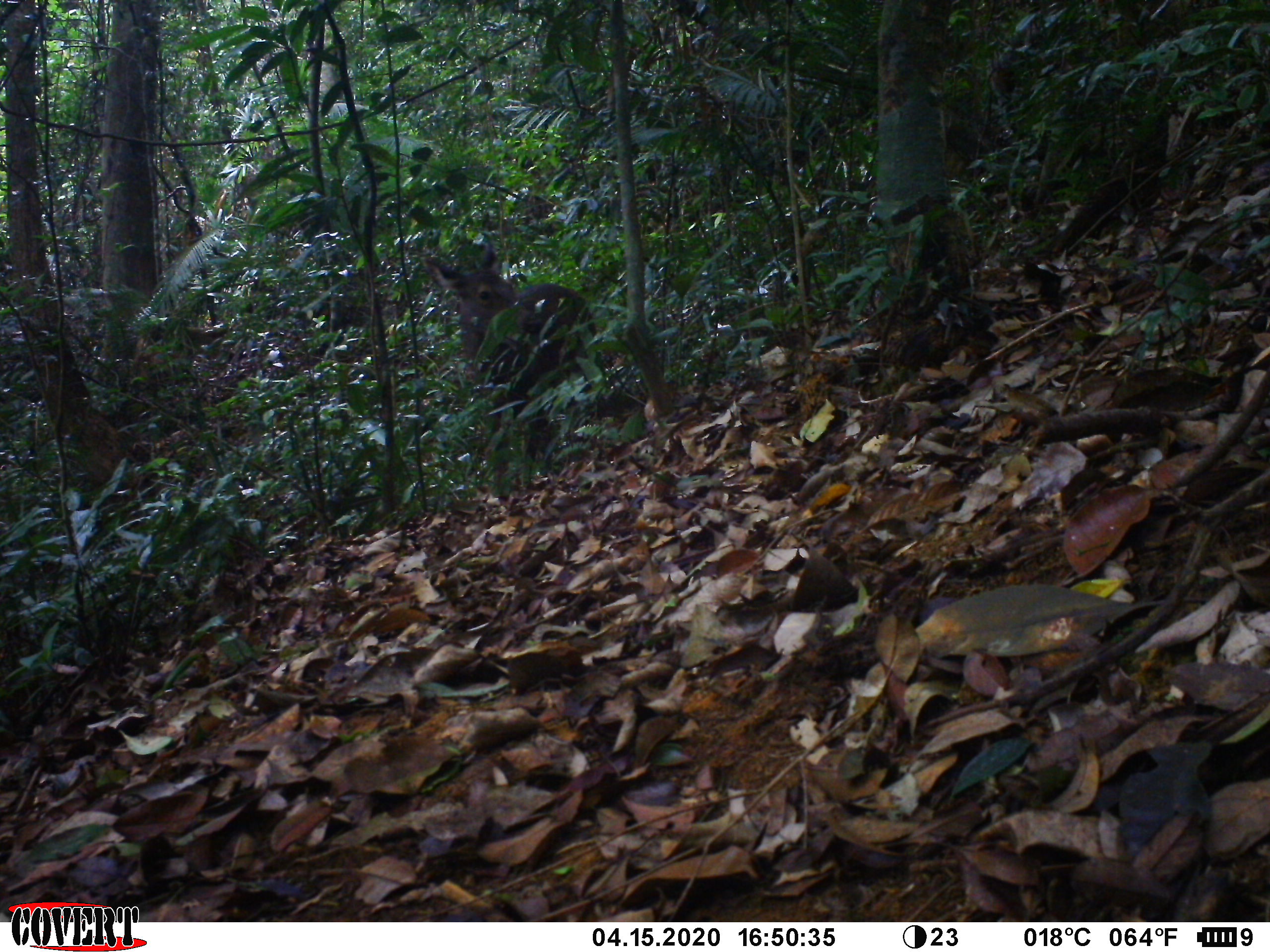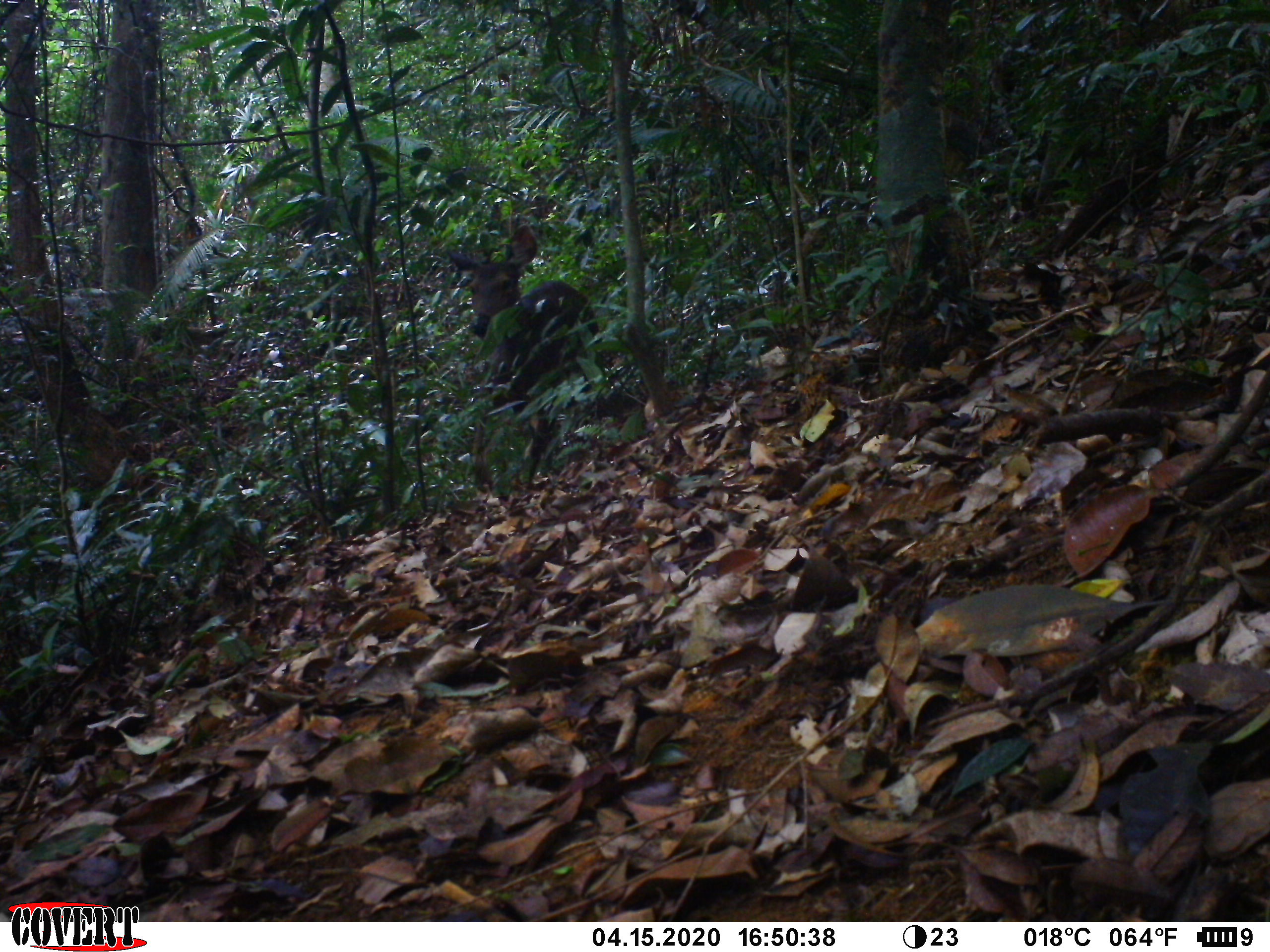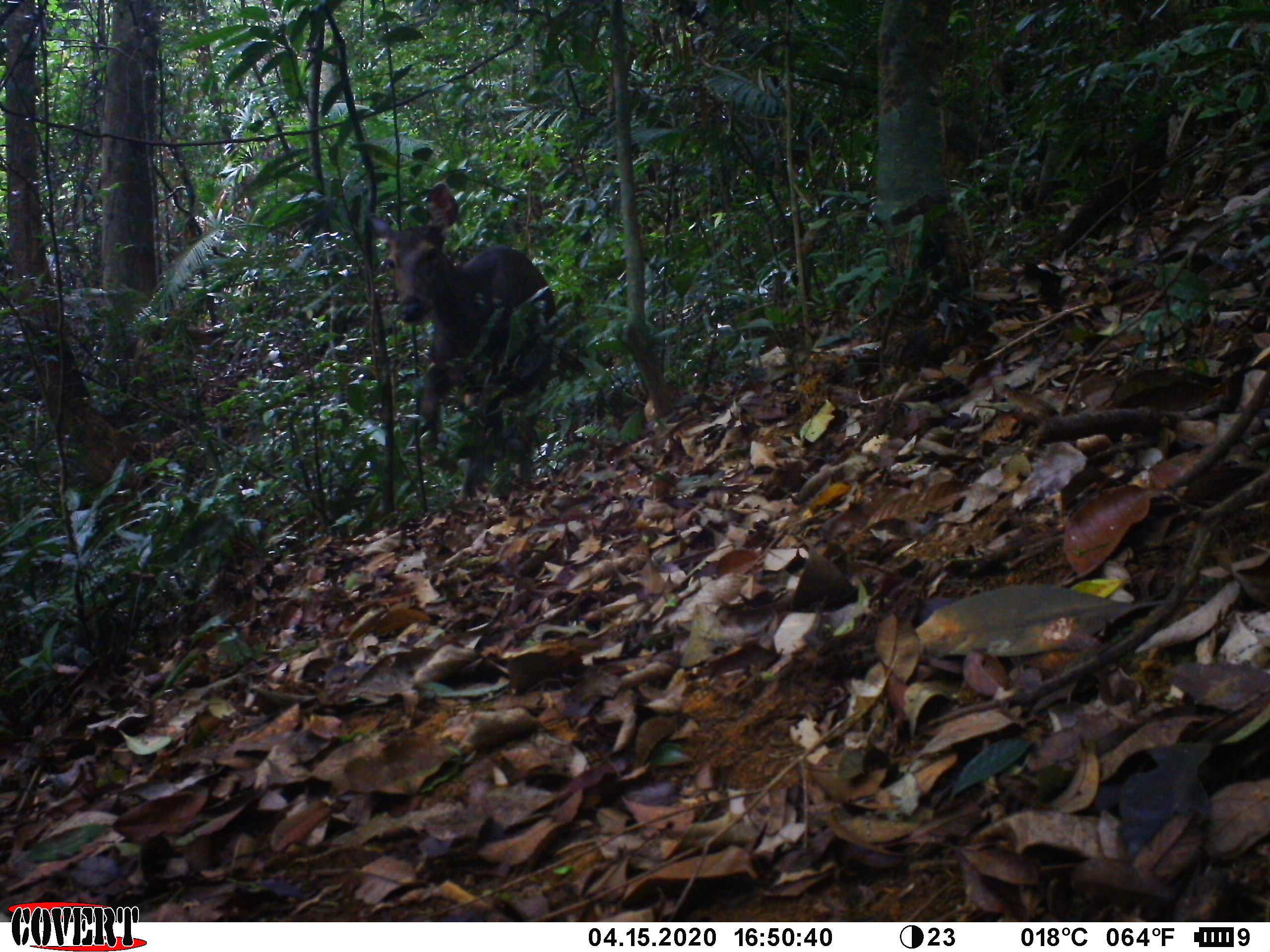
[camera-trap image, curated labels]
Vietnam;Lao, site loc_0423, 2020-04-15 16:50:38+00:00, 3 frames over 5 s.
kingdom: Animalia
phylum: Chordata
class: Mammalia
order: Artiodactyla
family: Cervidae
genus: Rusa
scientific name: Rusa unicolor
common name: sambar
Sambar (Rusa unicolor). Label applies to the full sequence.